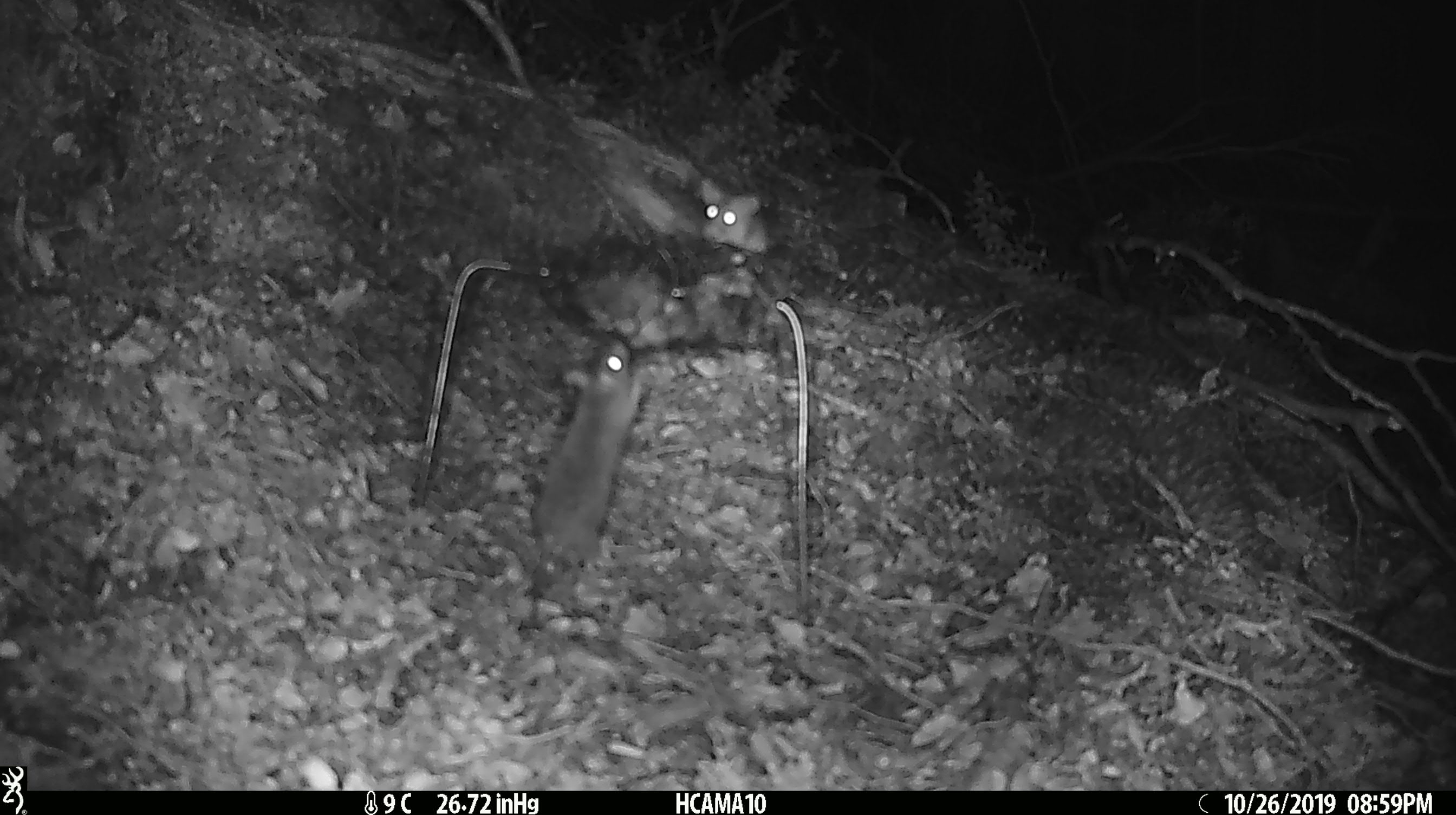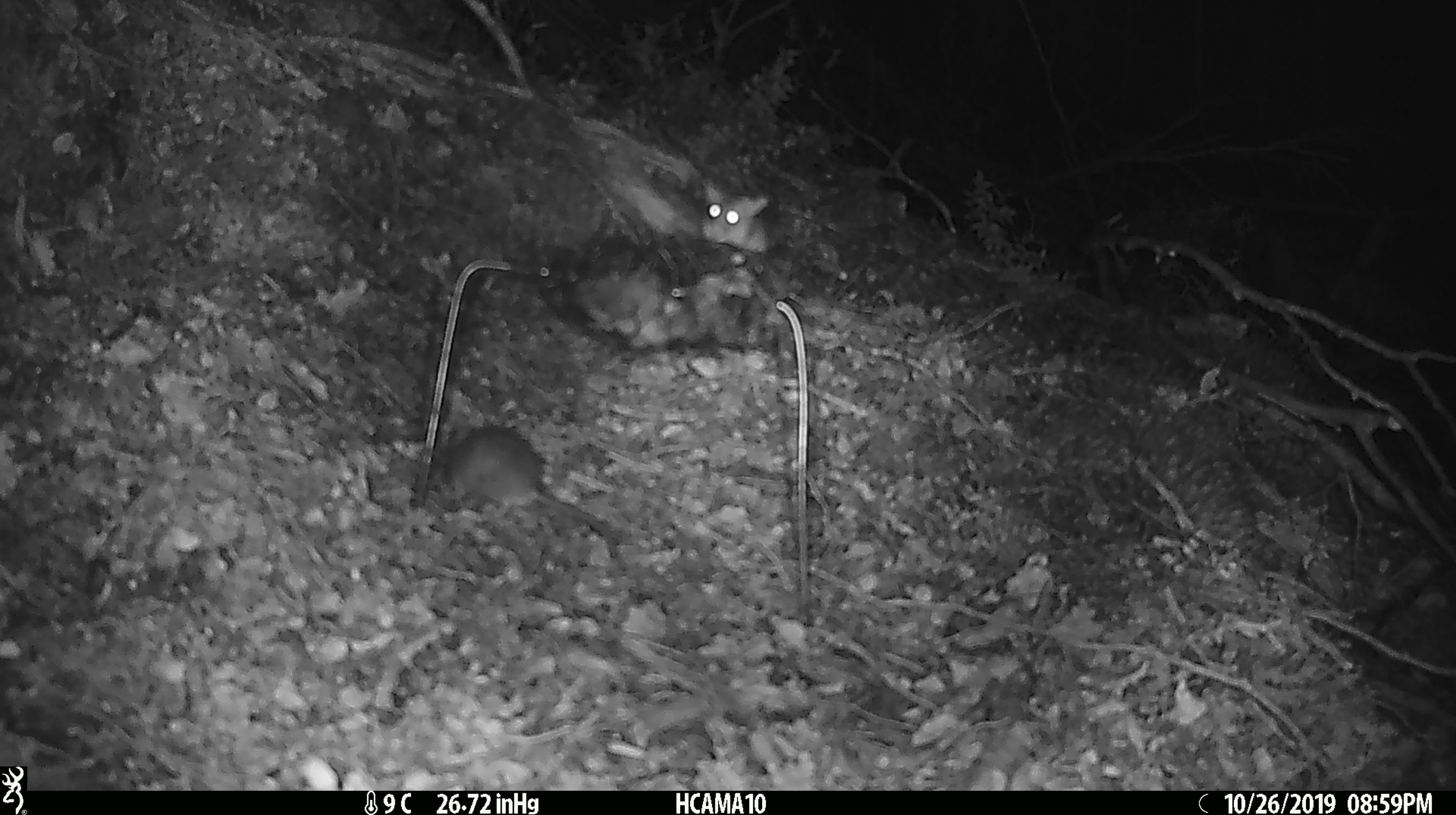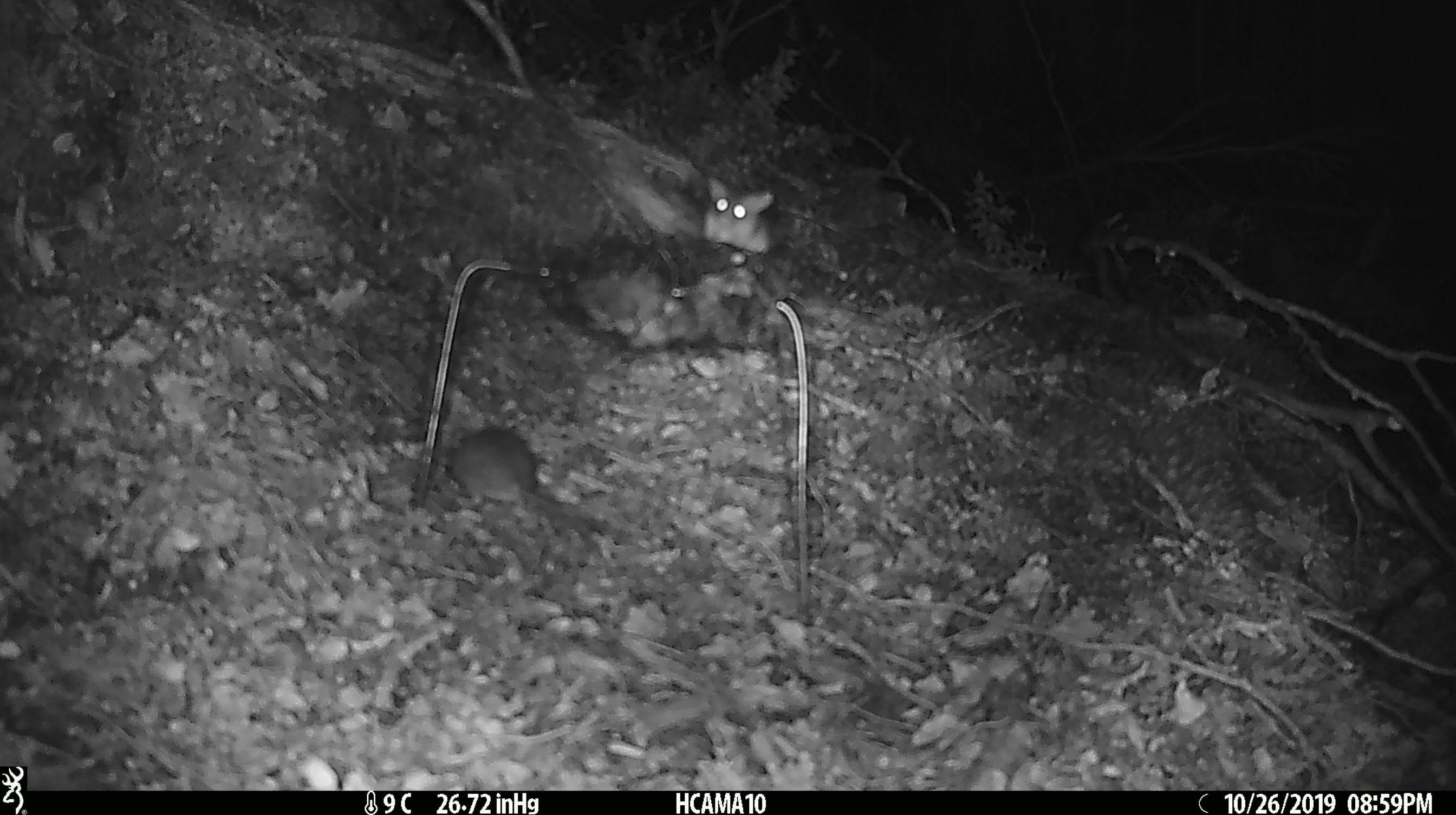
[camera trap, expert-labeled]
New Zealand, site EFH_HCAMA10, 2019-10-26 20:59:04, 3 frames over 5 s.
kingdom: Animalia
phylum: Chordata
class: Mammalia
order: Rodentia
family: Muridae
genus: Mus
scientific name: Mus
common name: mouse